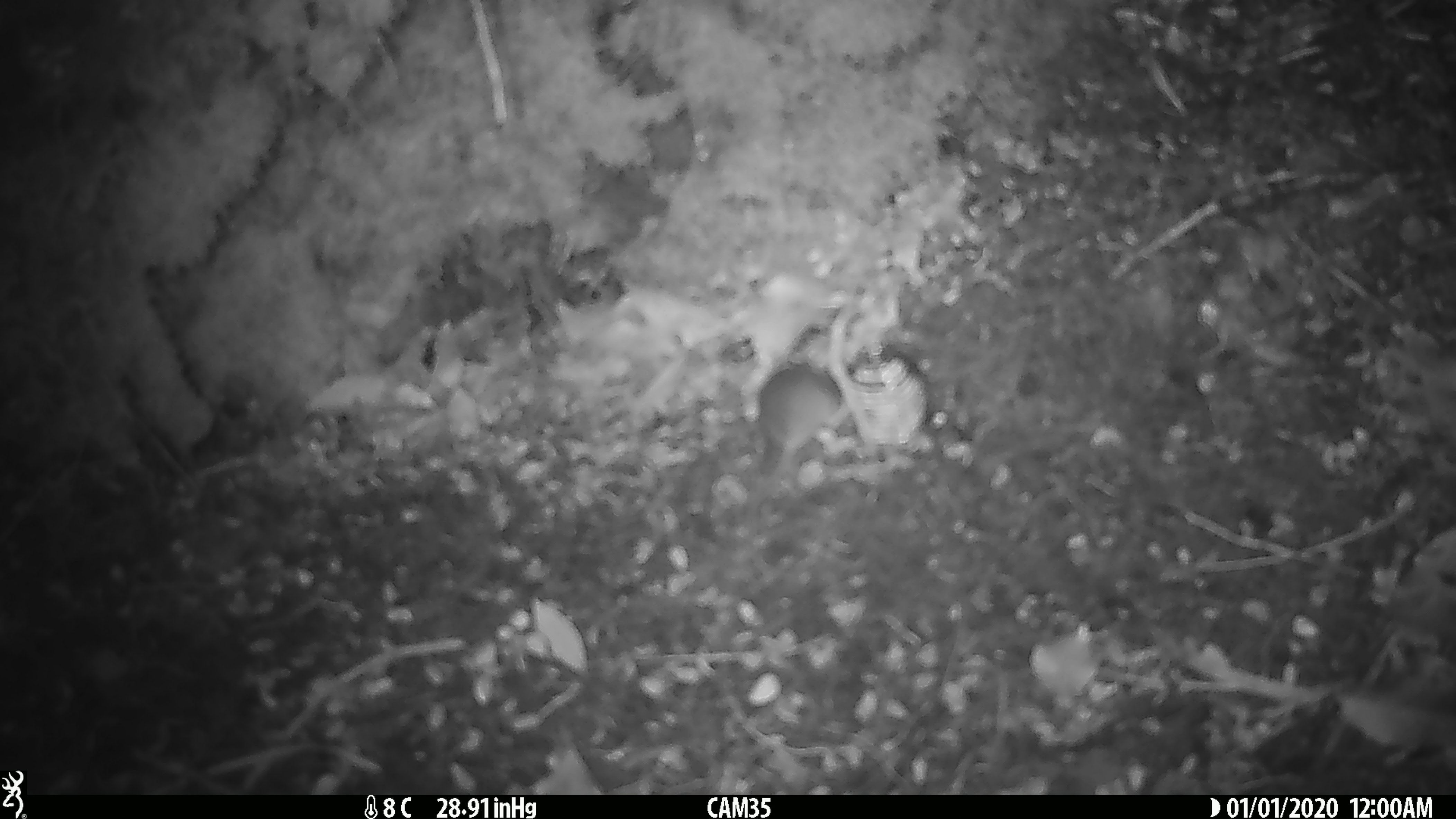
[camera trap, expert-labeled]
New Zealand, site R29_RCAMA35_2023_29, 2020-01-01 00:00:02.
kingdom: Animalia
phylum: Chordata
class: Mammalia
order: Rodentia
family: Muridae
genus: Mus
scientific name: Mus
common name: mouse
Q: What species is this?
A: Mouse (Mus).